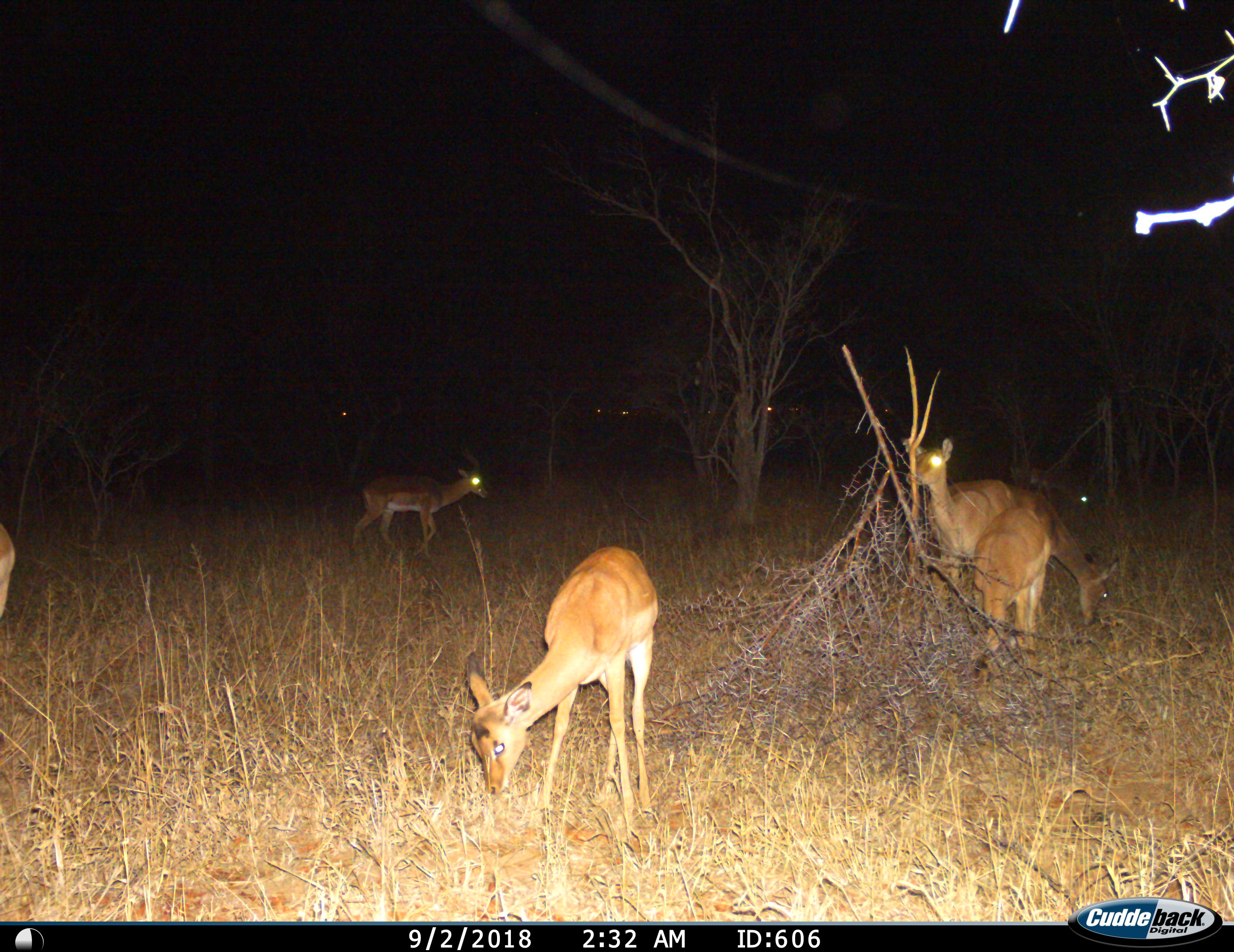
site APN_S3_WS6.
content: unidentified animal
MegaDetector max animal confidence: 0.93